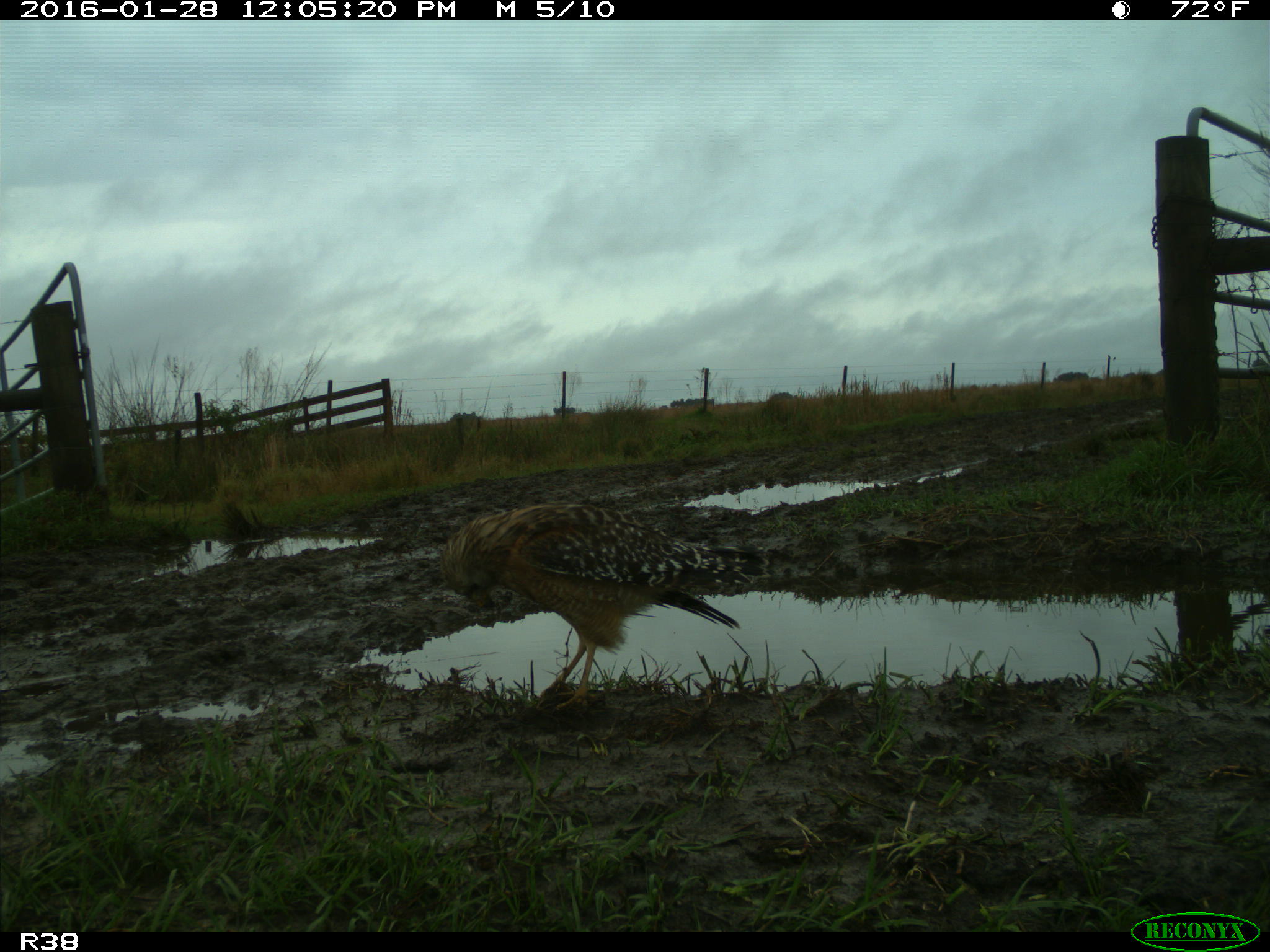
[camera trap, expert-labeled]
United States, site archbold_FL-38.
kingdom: Animalia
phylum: Chordata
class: Aves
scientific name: Aves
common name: birds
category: unidentified bird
Unidentified bird (birds) (Aves).